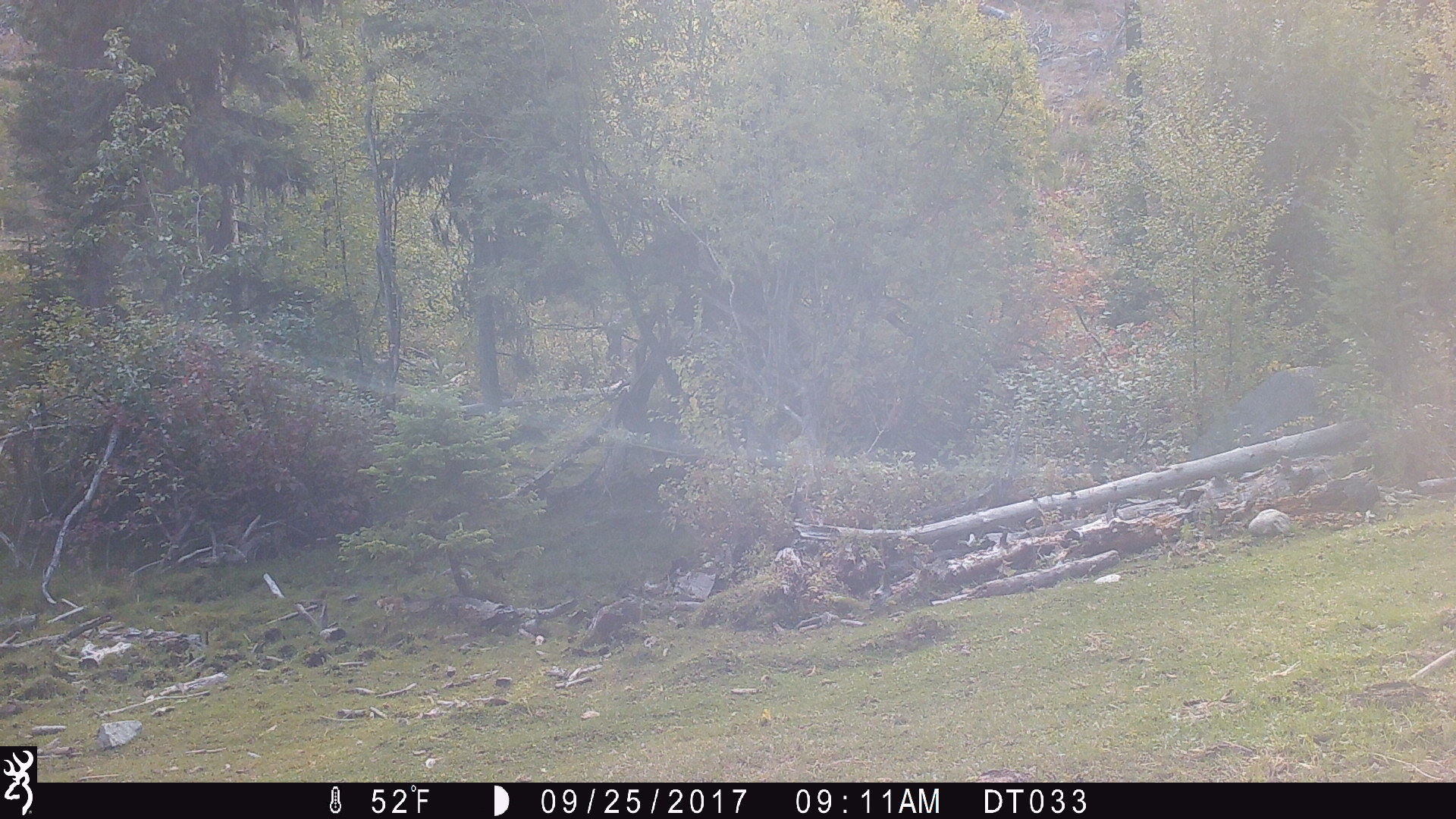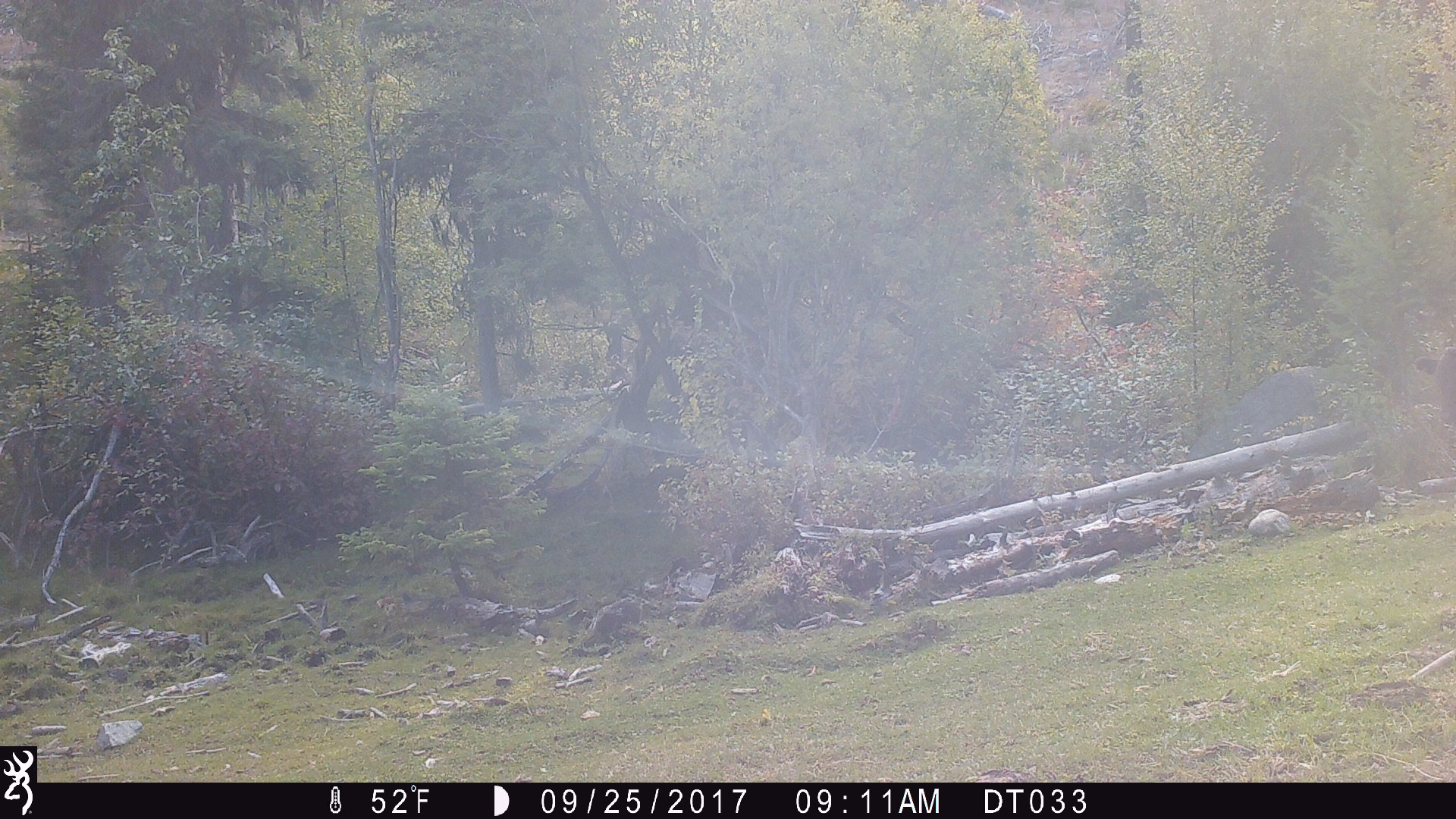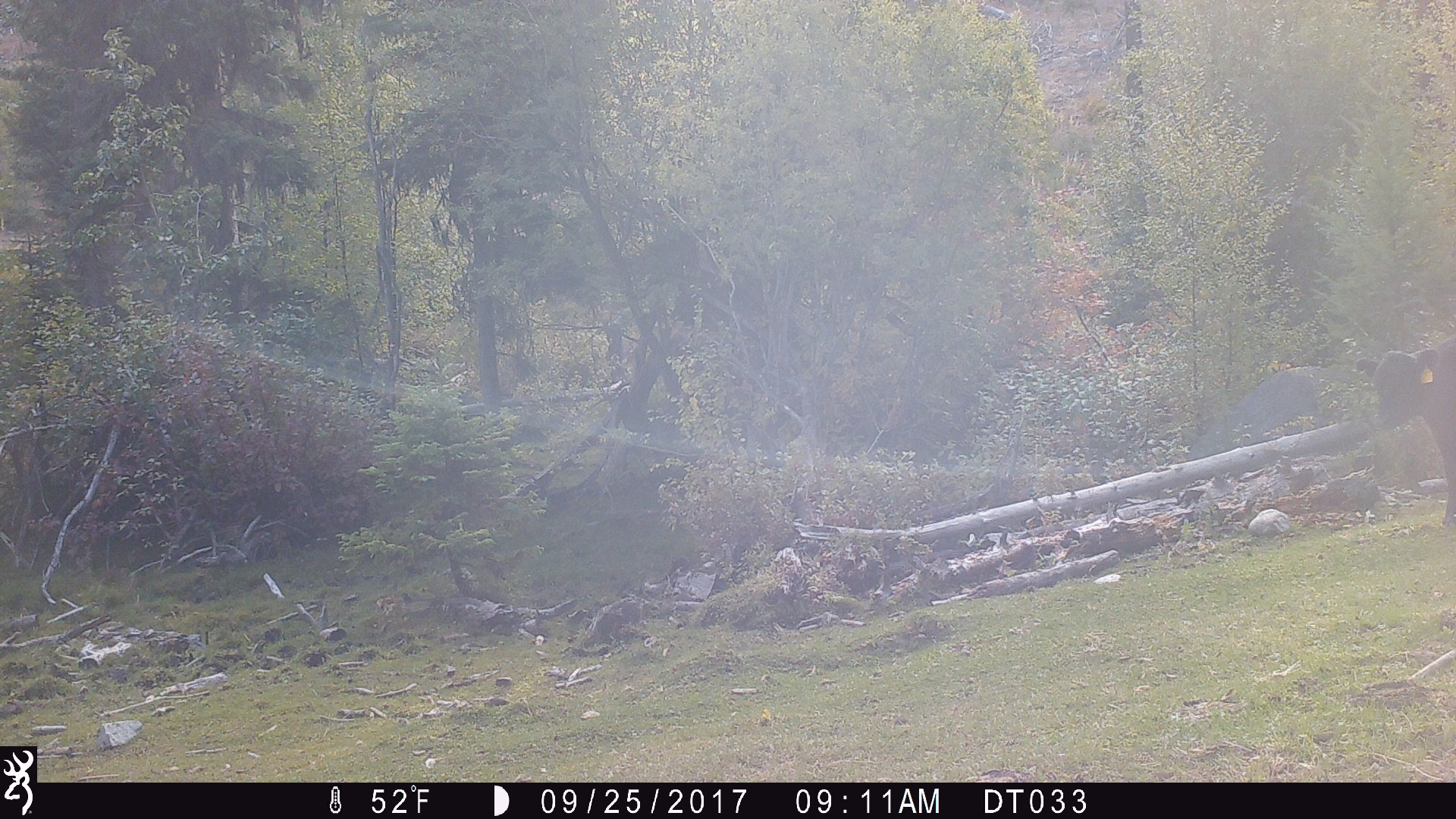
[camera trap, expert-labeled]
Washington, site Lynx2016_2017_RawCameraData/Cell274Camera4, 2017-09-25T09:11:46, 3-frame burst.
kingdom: Animalia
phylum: Chordata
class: Mammalia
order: Artiodactyla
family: Bovidae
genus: Bos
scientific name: Bos taurus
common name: domestic cattle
Domestic cattle (Bos taurus). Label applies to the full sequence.